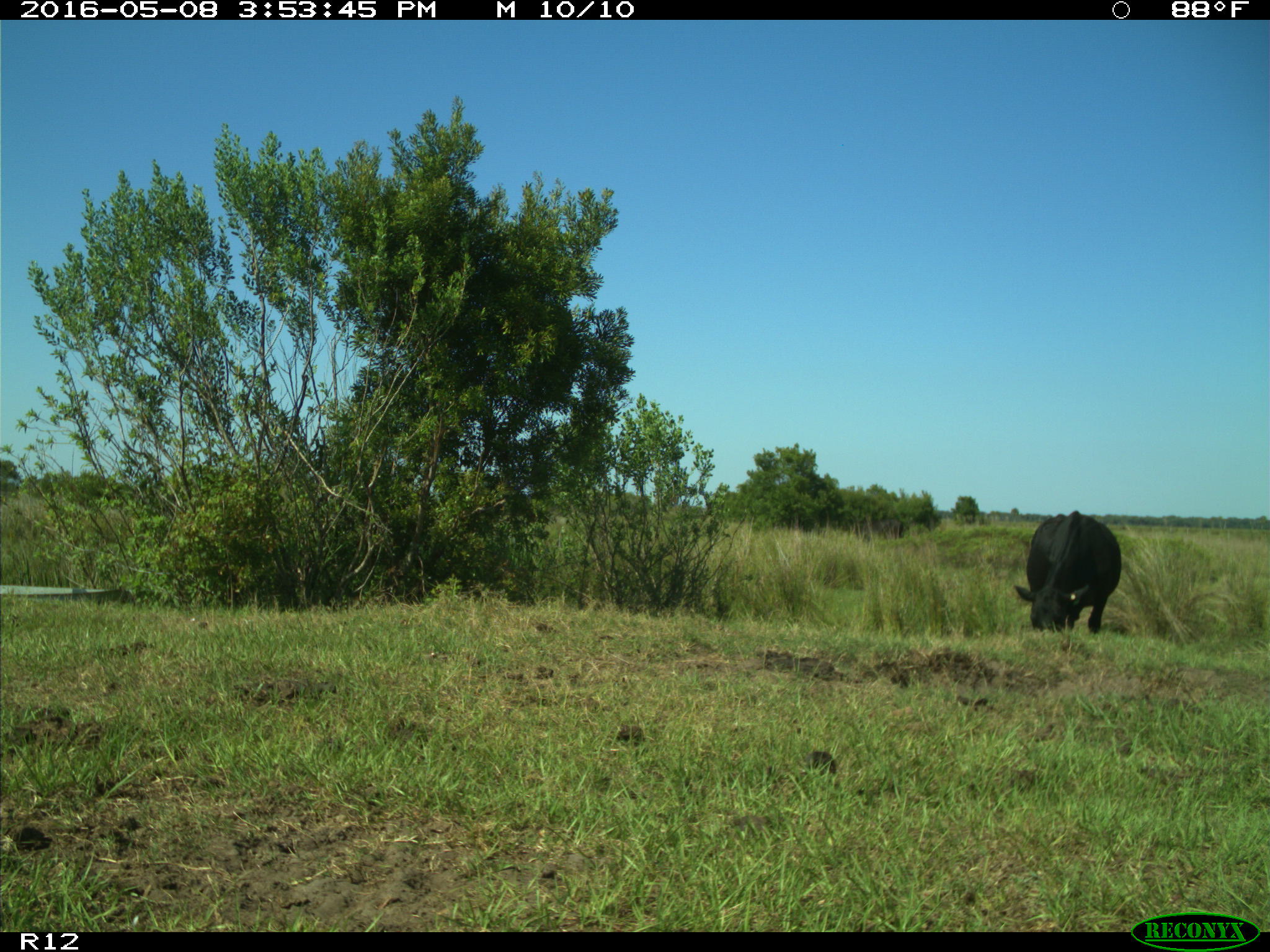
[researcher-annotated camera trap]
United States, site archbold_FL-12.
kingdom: Animalia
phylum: Chordata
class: Mammalia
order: Artiodactyla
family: Bovidae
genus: Bos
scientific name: Bos taurus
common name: domestic cow